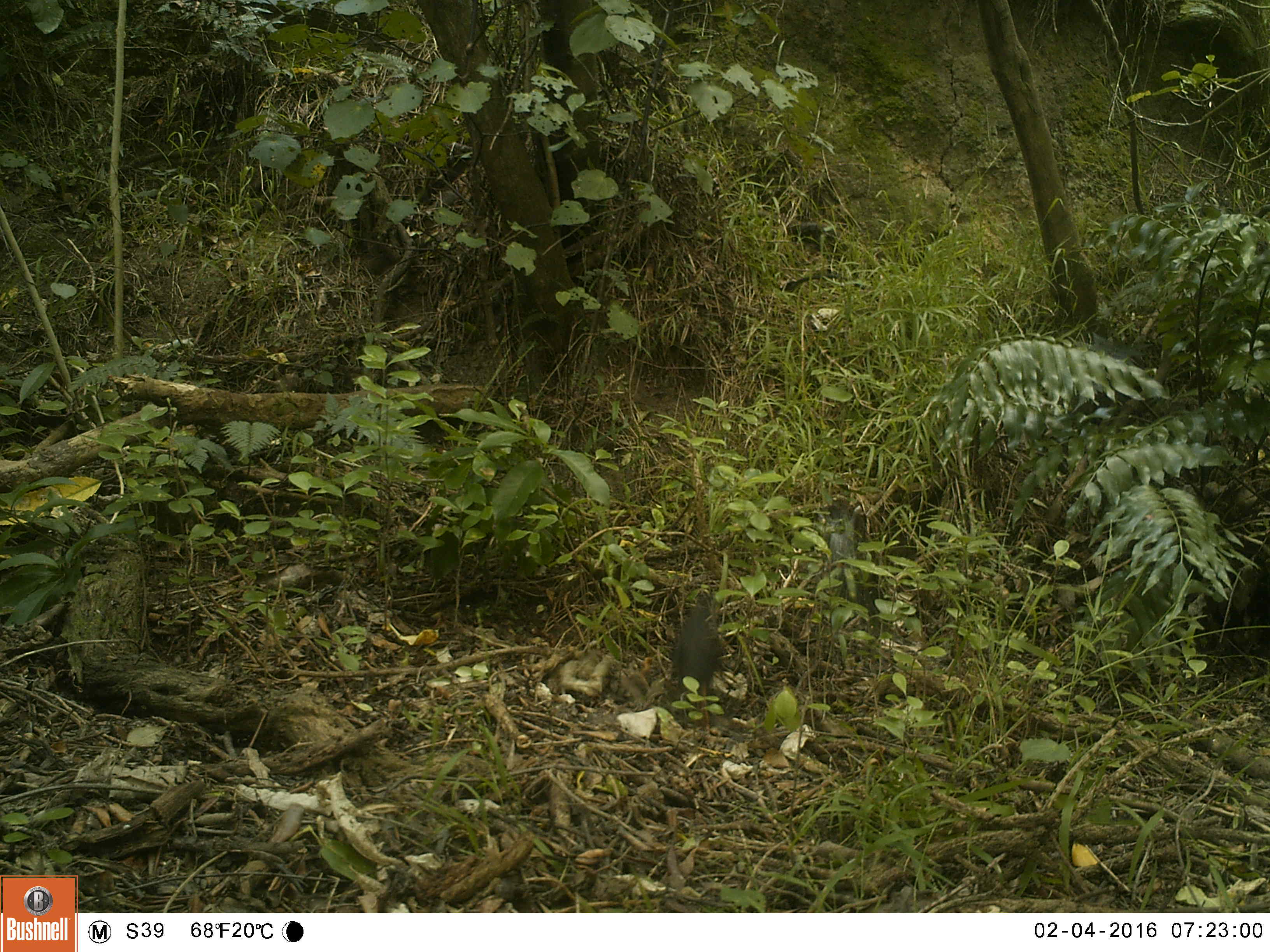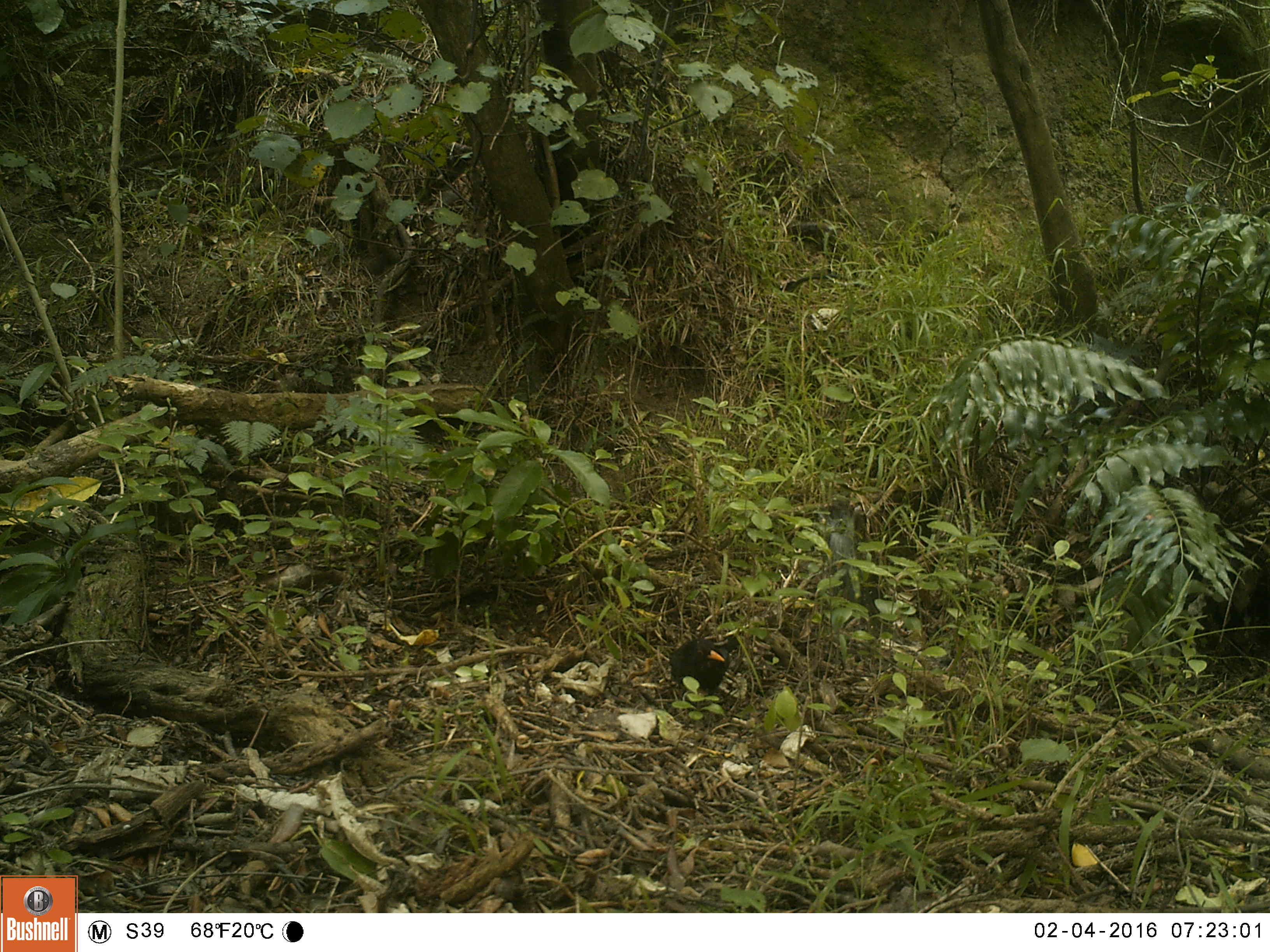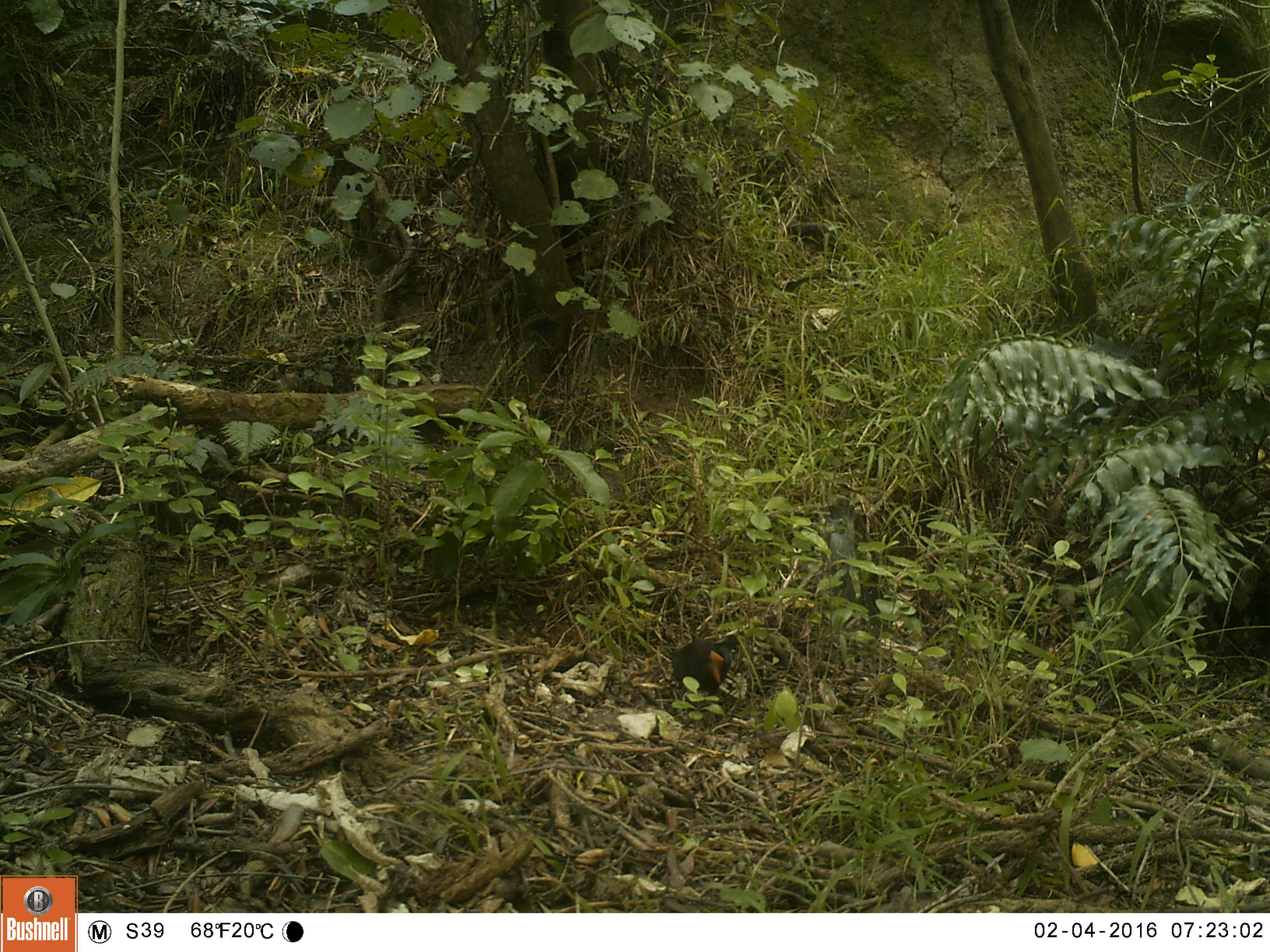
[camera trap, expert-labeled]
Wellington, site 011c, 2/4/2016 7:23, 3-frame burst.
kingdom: Animalia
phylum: Chordata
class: Aves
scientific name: Aves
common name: bird